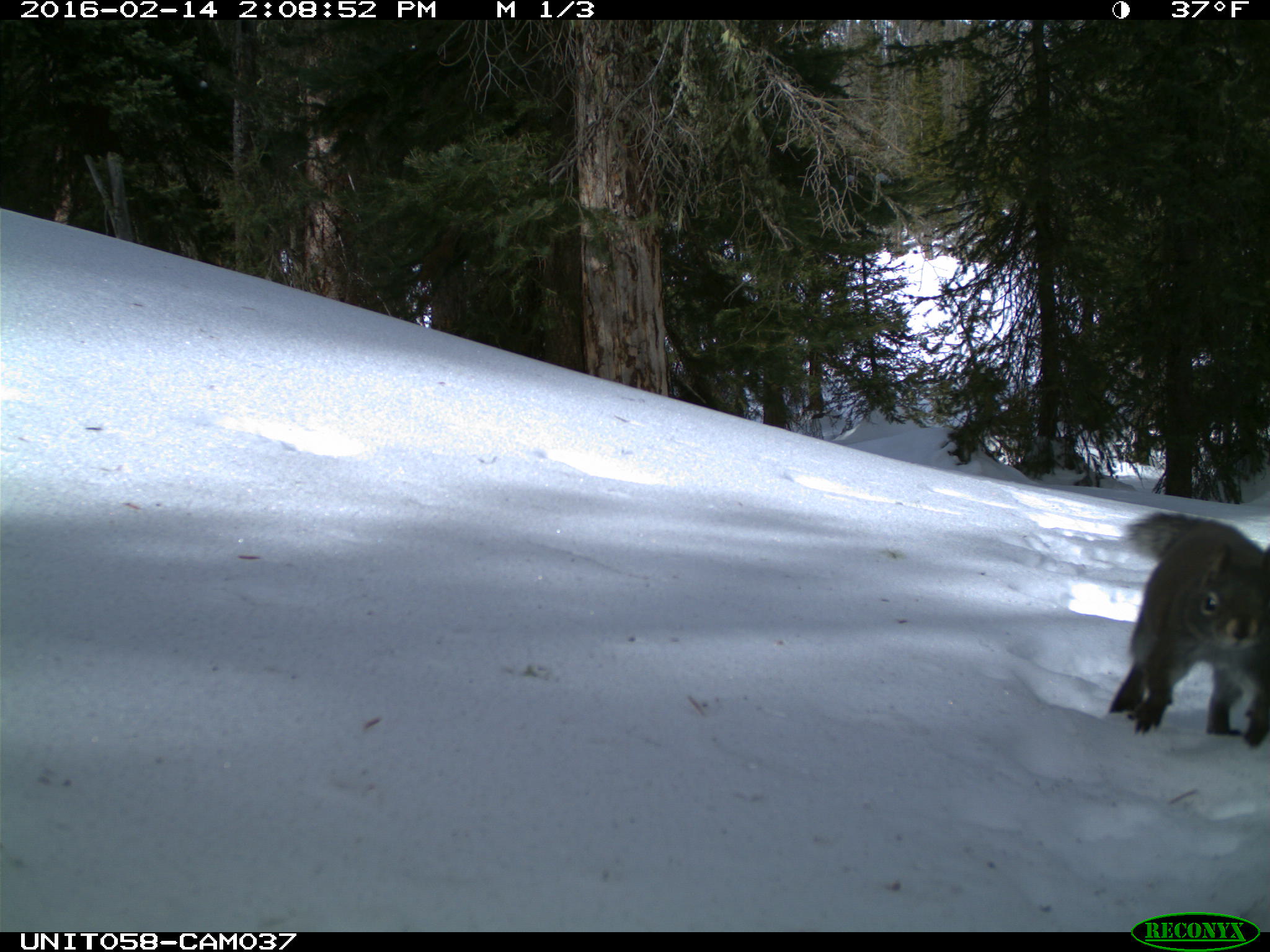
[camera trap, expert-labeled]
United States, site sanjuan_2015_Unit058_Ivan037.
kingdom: Animalia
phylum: Chordata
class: Mammalia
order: Rodentia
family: Sciuridae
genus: Tamiasciurus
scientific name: Tamiasciurus hudsonicus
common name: american red squirrel